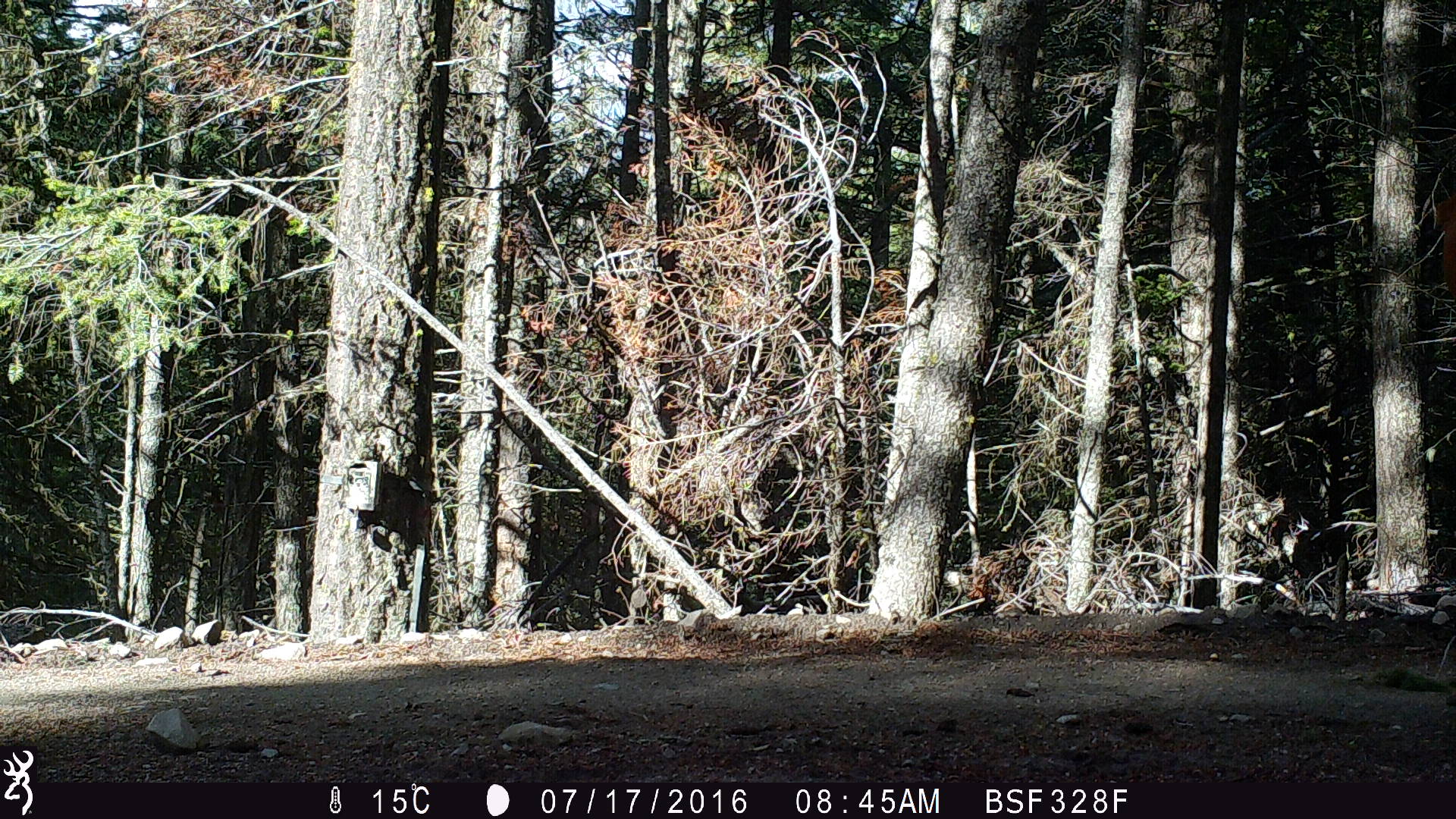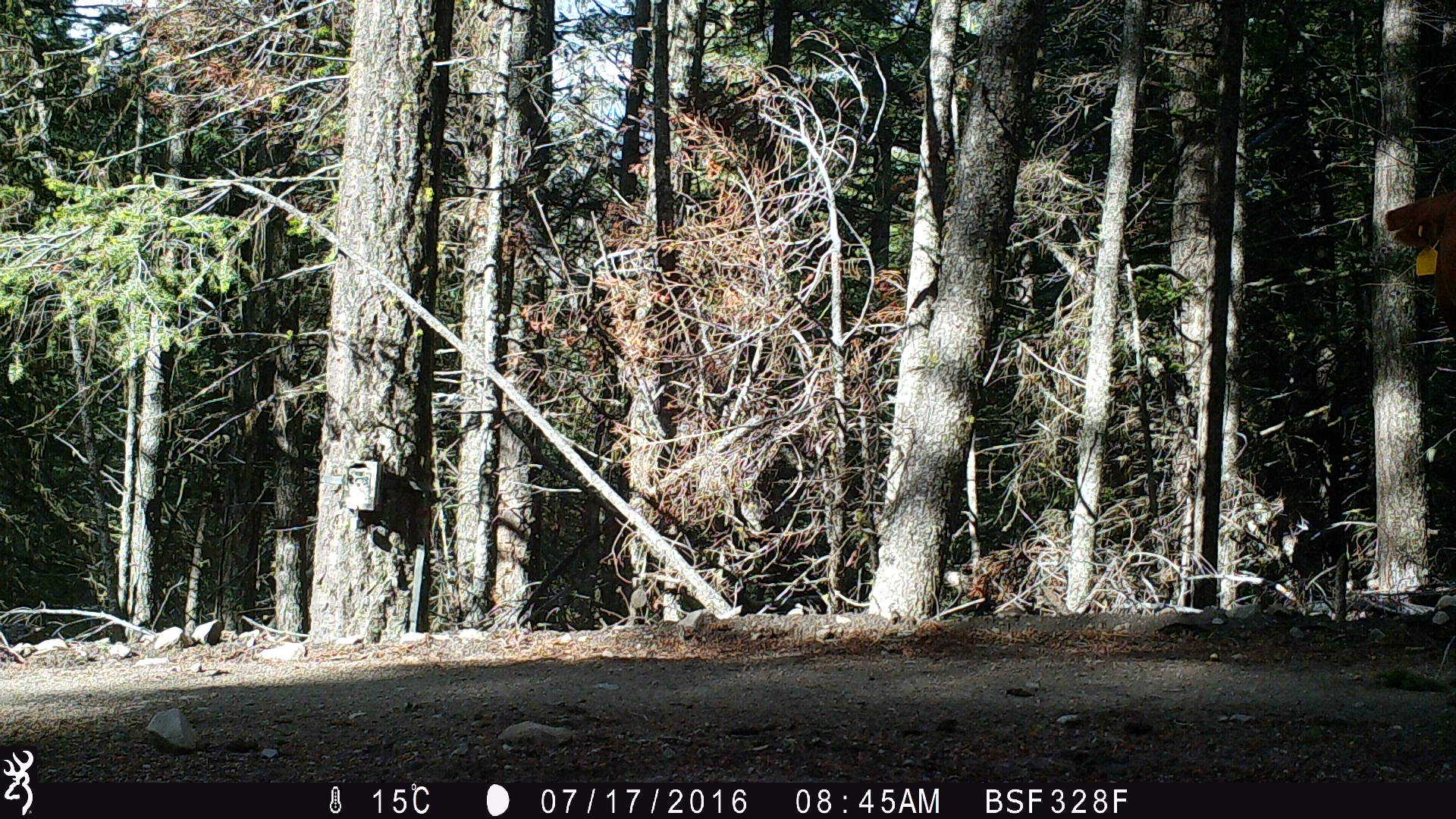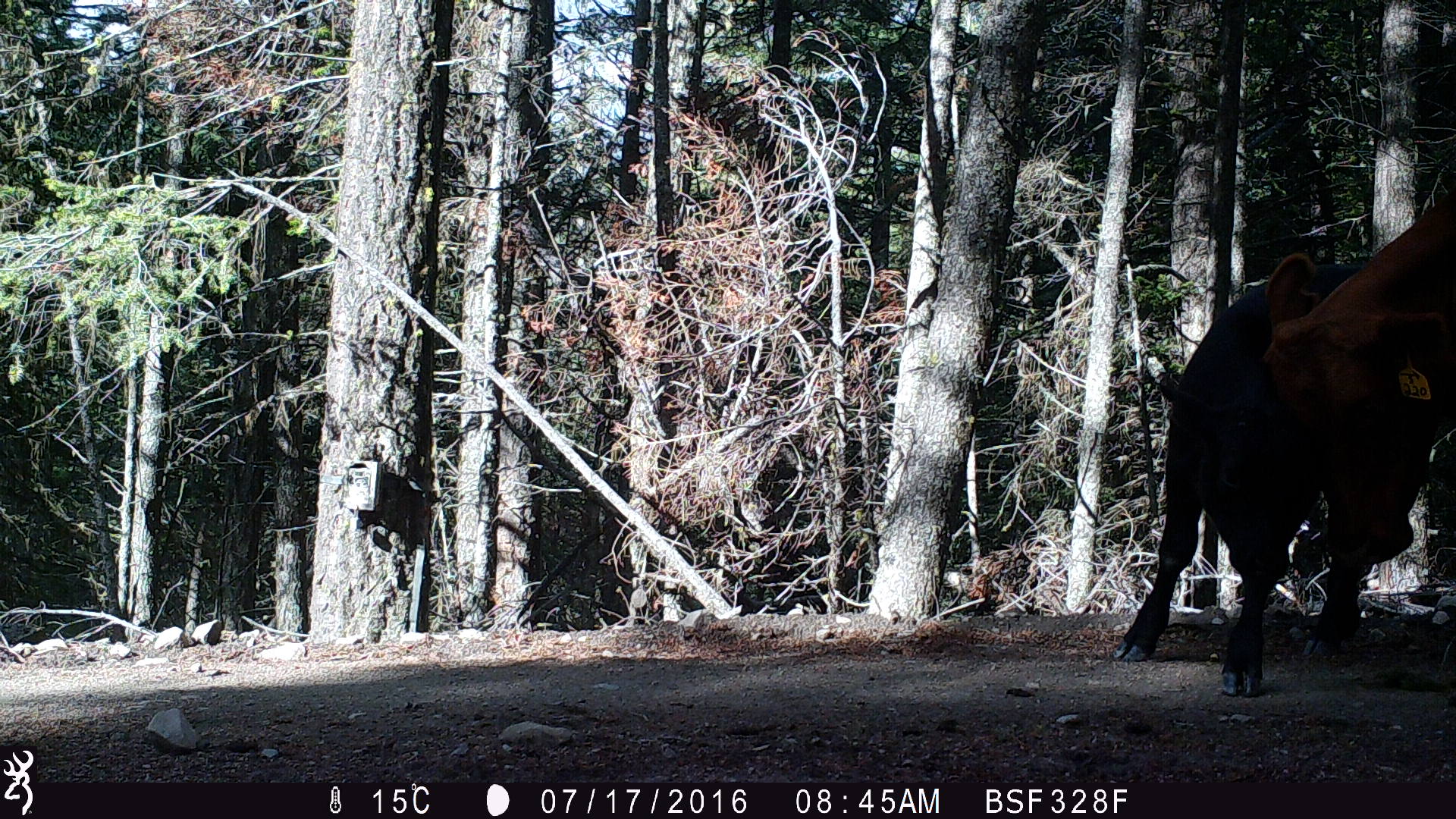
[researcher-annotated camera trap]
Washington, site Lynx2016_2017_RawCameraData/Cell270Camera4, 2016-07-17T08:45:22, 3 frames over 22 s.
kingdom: Animalia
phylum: Chordata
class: Mammalia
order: Artiodactyla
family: Bovidae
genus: Bos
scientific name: Bos taurus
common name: domestic cattle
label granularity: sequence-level